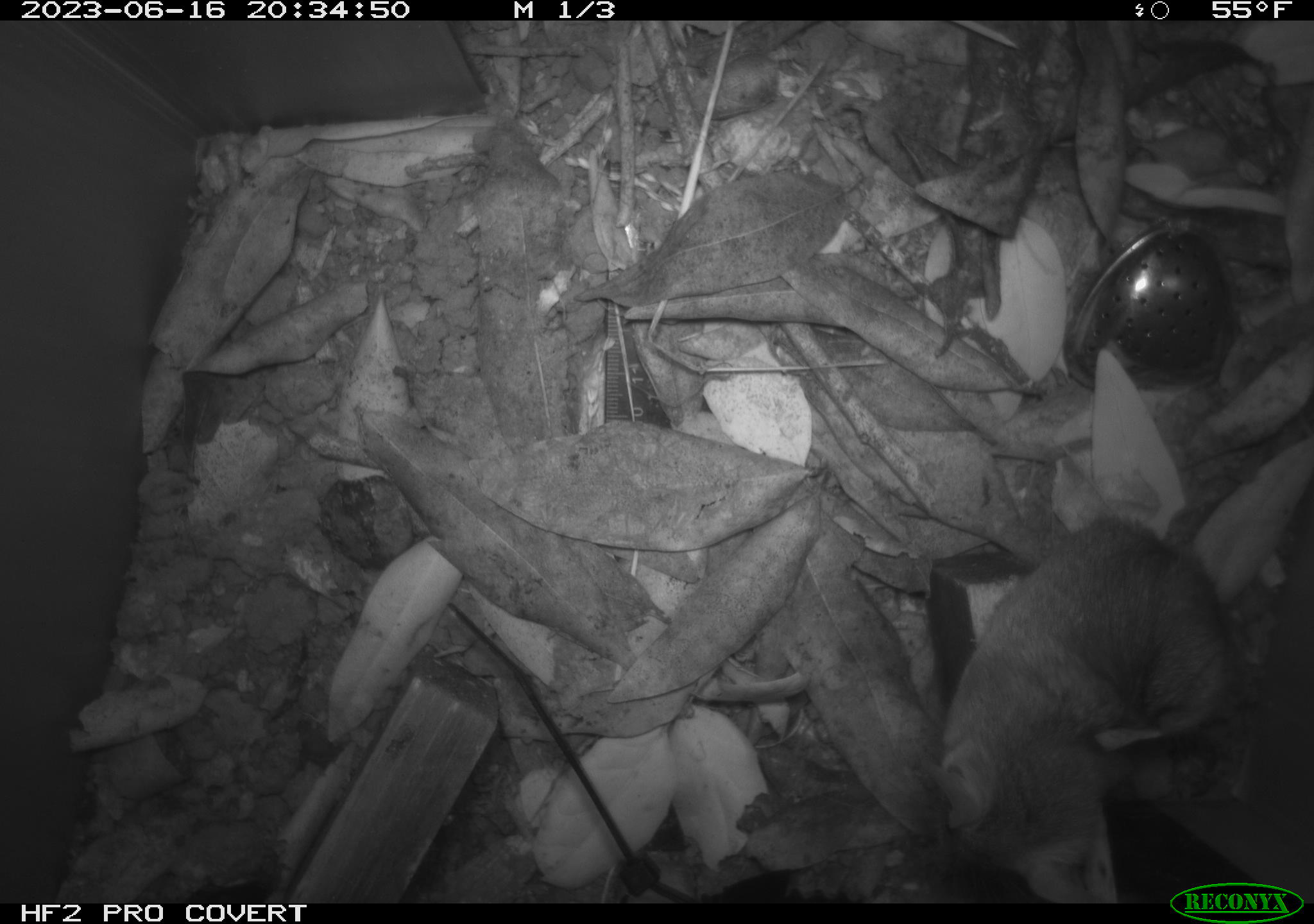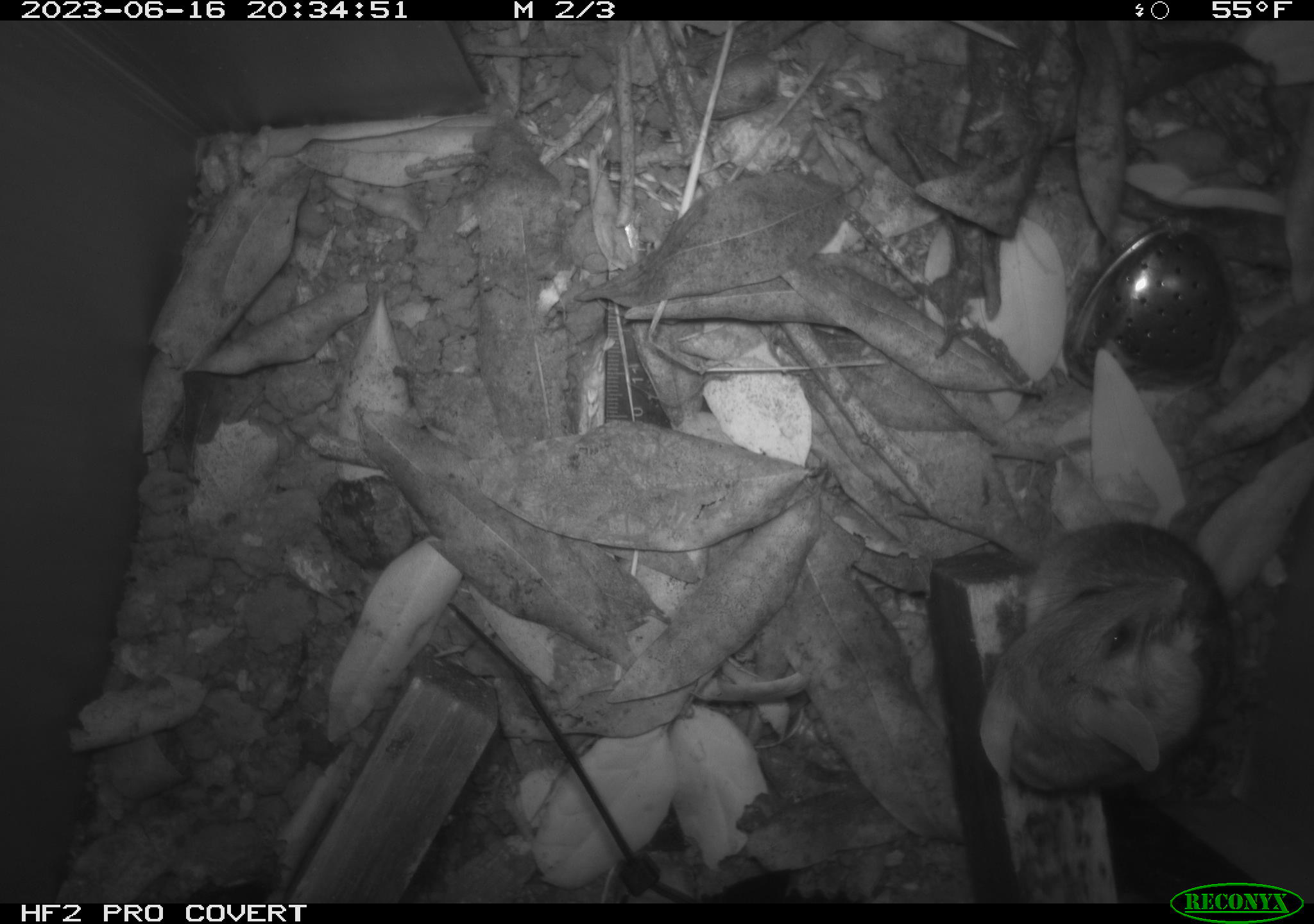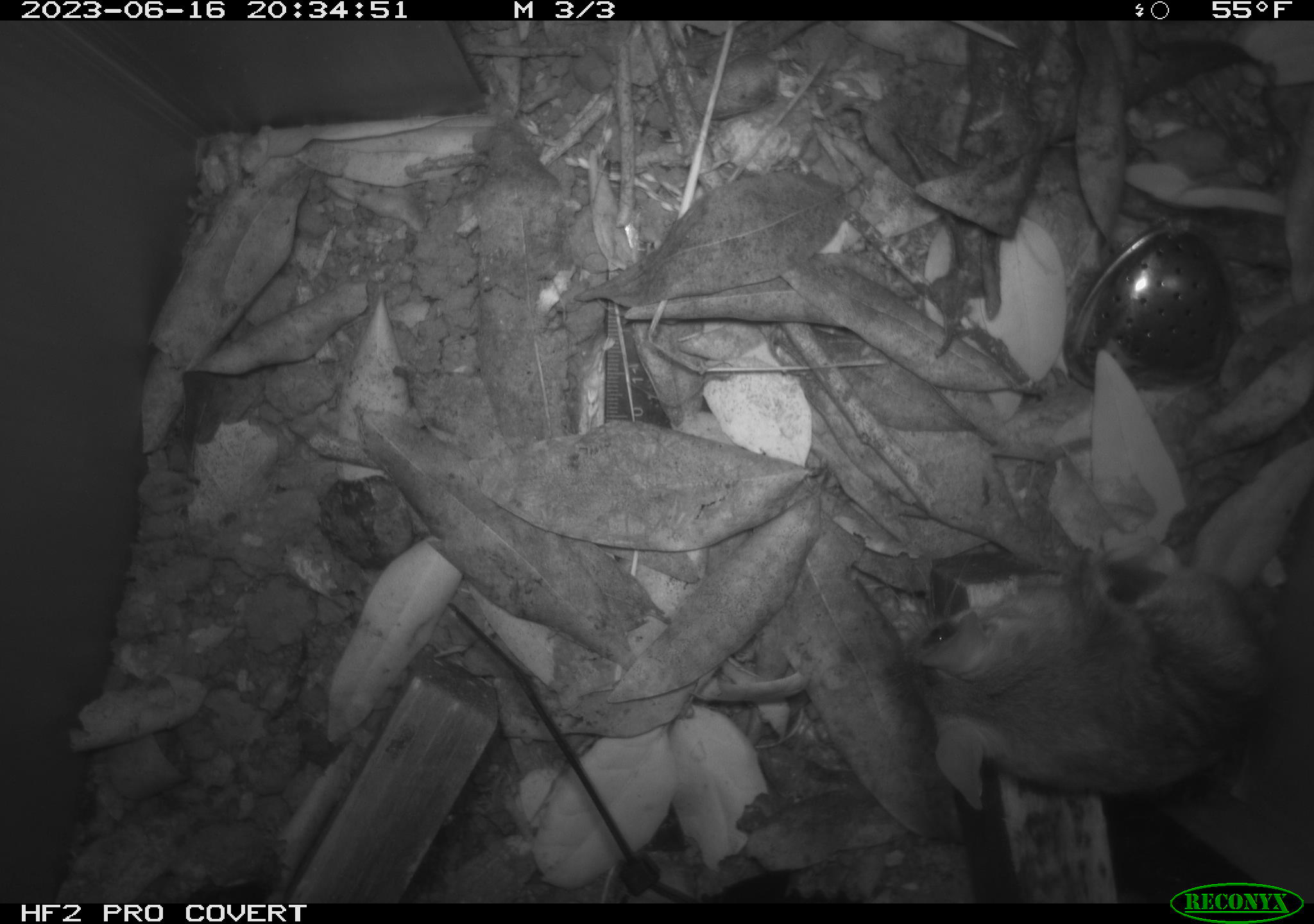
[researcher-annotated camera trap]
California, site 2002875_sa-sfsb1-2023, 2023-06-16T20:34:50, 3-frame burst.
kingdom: Animalia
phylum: Chordata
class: Mammalia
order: Rodentia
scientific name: Rodentia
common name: mouse species